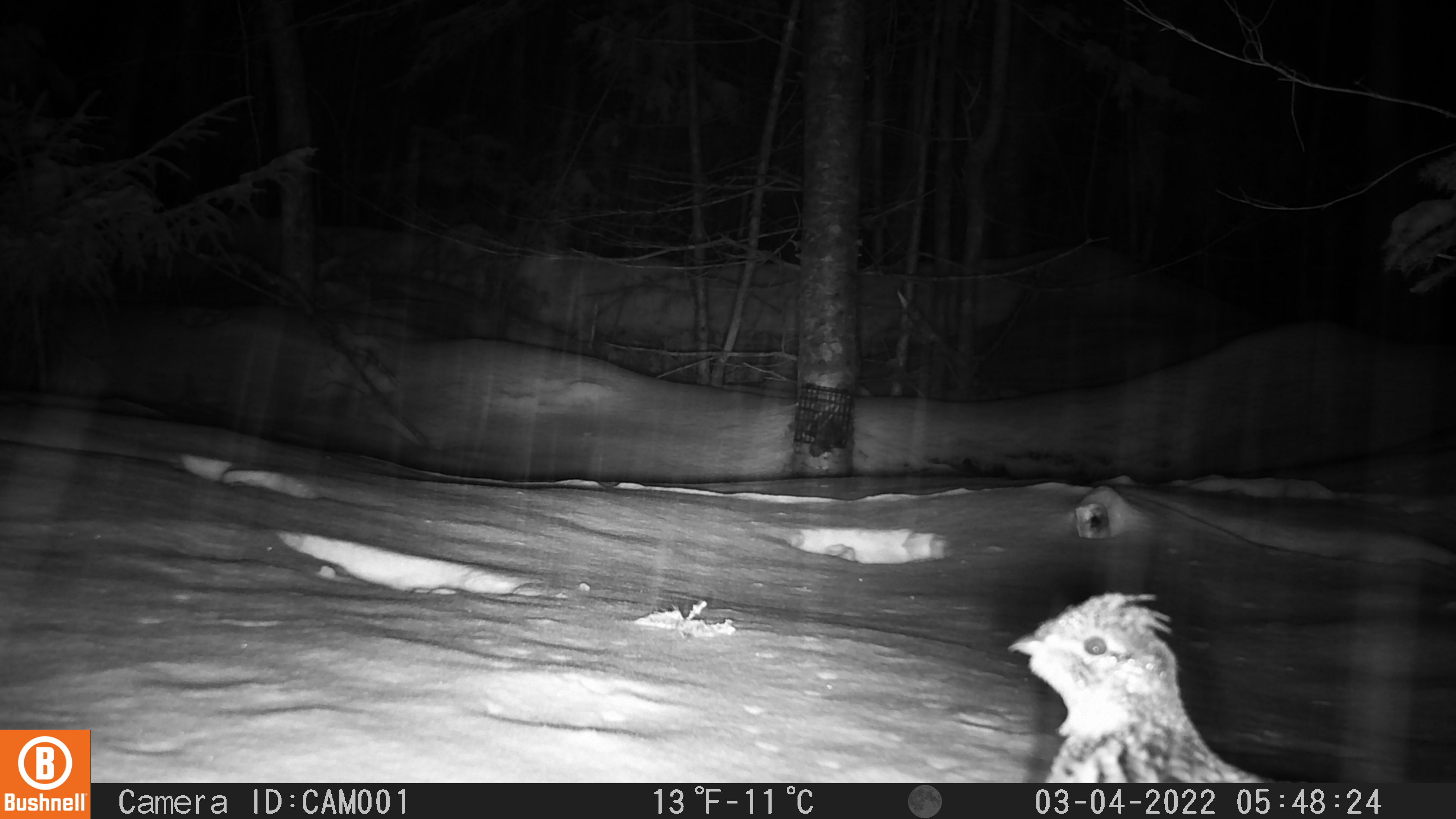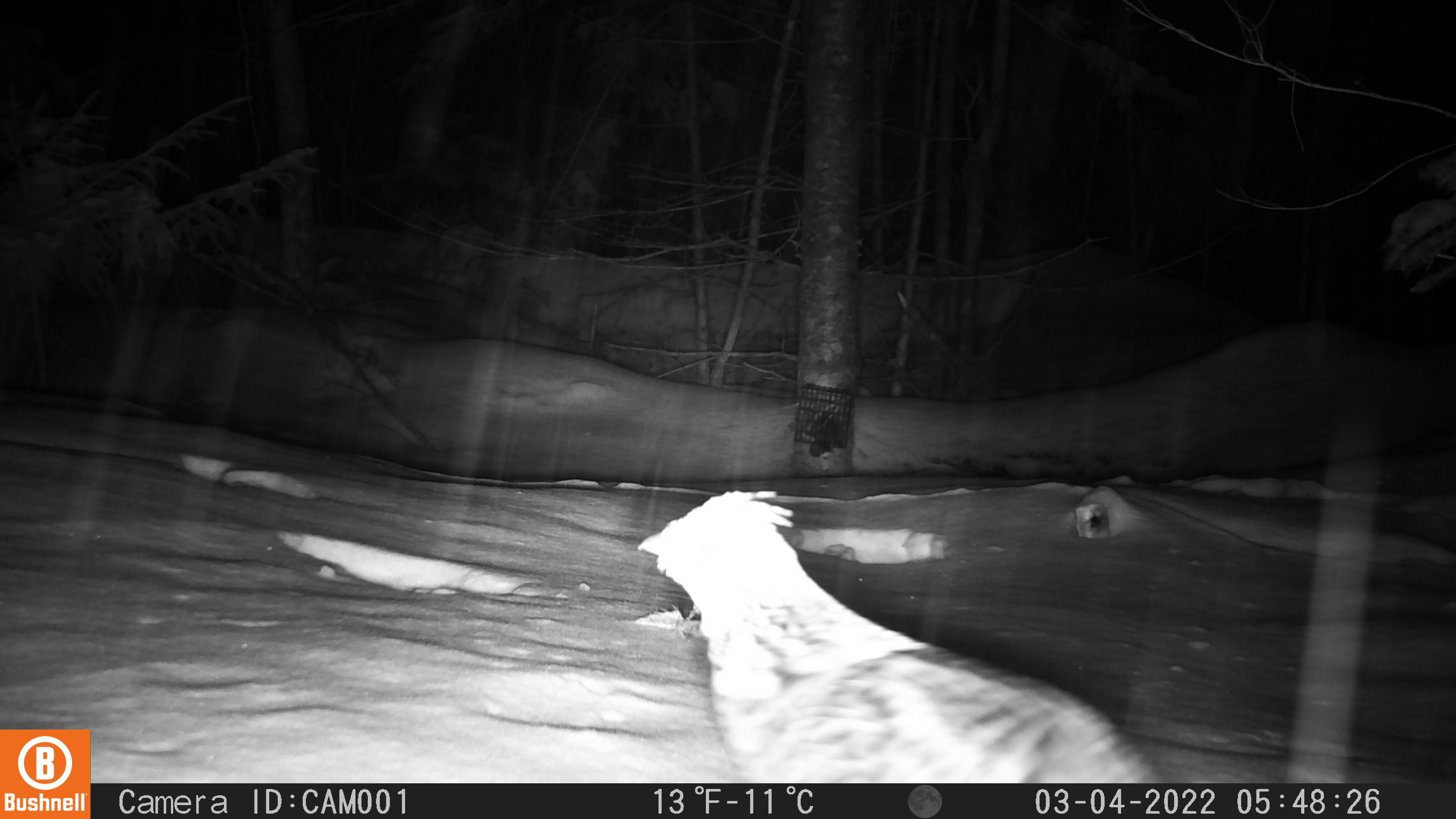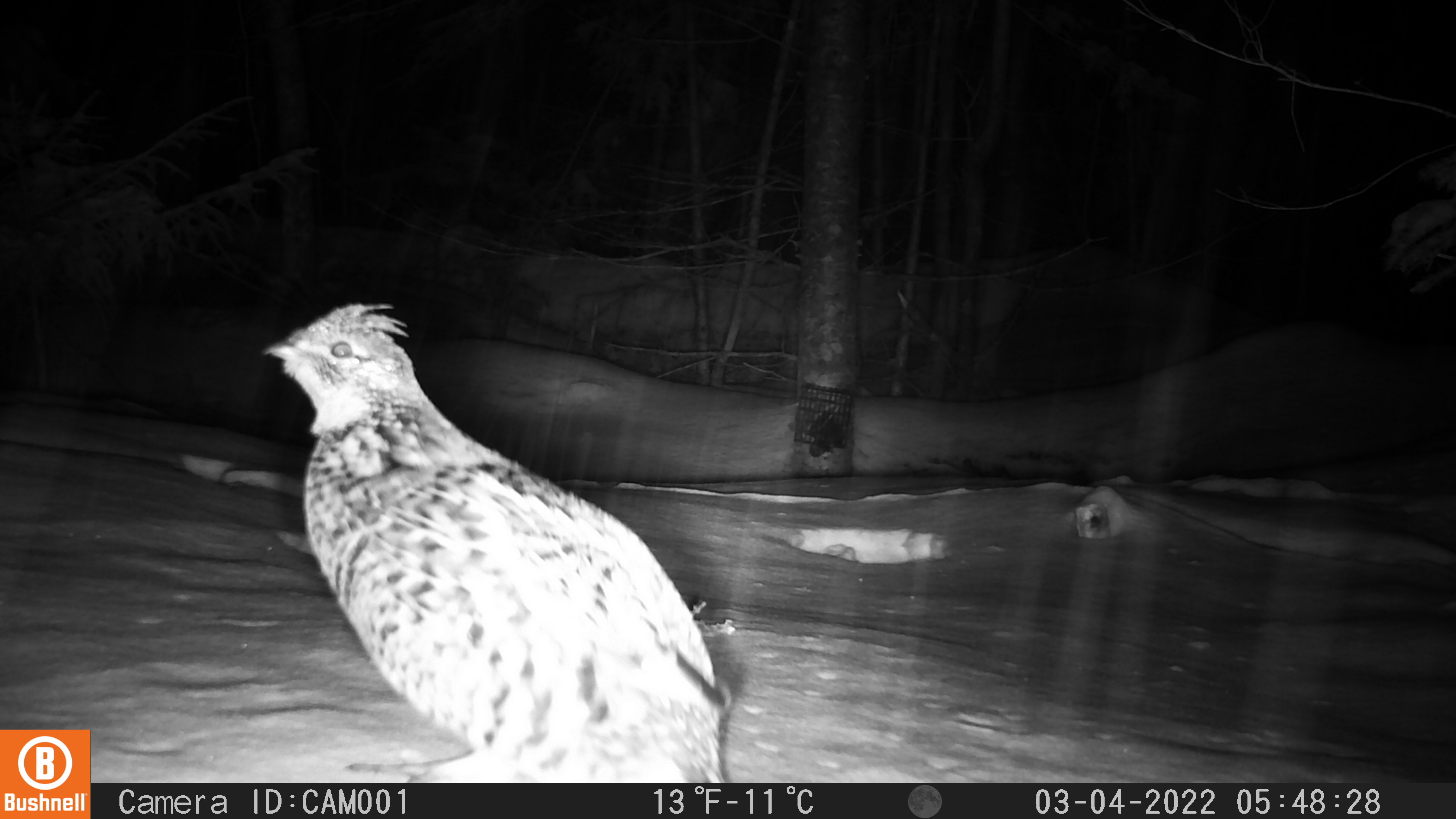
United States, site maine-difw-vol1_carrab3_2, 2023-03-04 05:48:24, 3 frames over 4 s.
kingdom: Animalia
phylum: Chordata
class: Aves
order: Galliformes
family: Phasianidae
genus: Bonasa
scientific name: Bonasa umbellus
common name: ruffed grouse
Ruffed grouse (Bonasa umbellus).